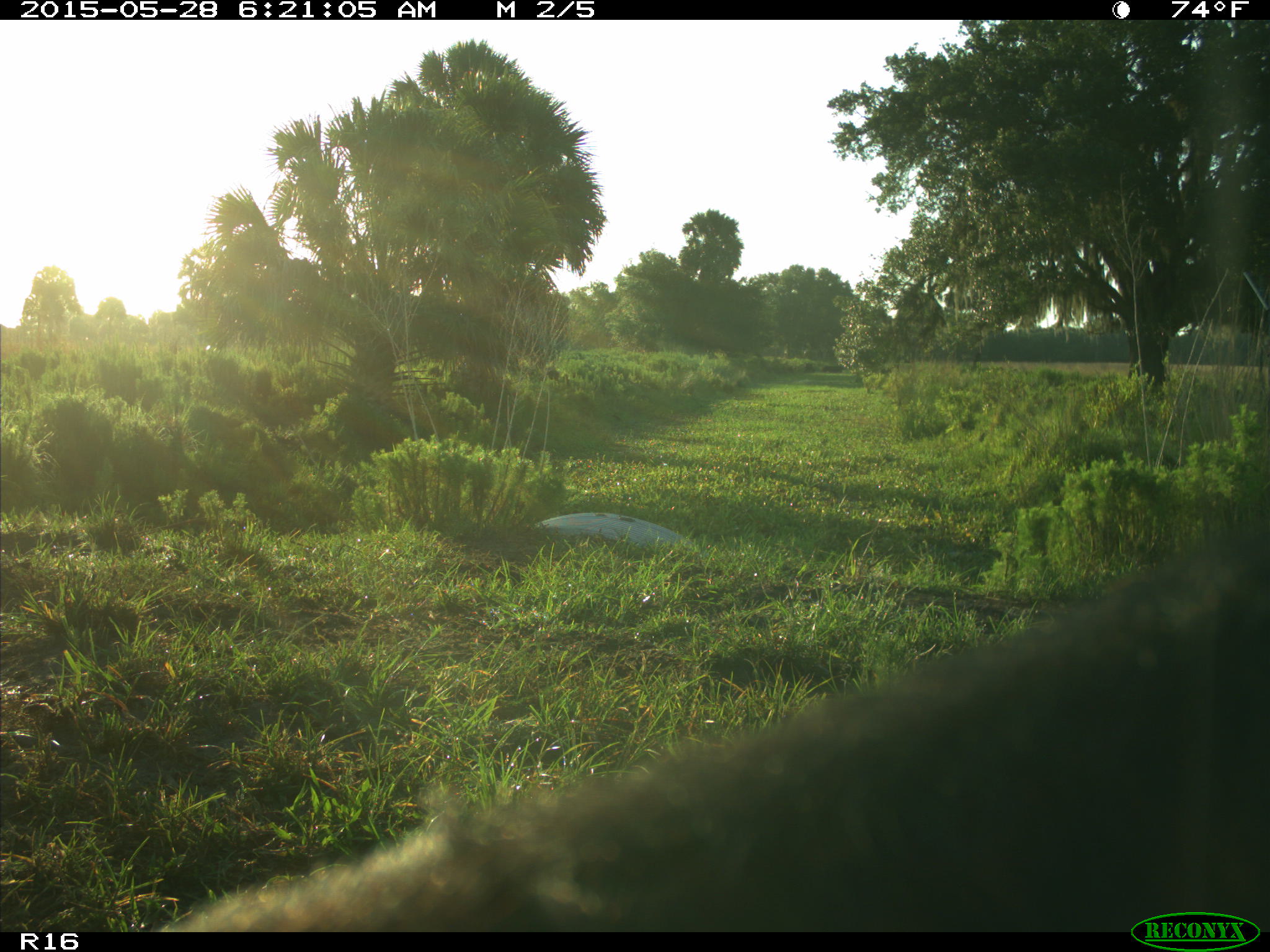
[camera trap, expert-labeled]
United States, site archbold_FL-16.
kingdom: Animalia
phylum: Chordata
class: Mammalia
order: Artiodactyla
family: Bovidae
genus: Bos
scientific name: Bos taurus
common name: domestic cow